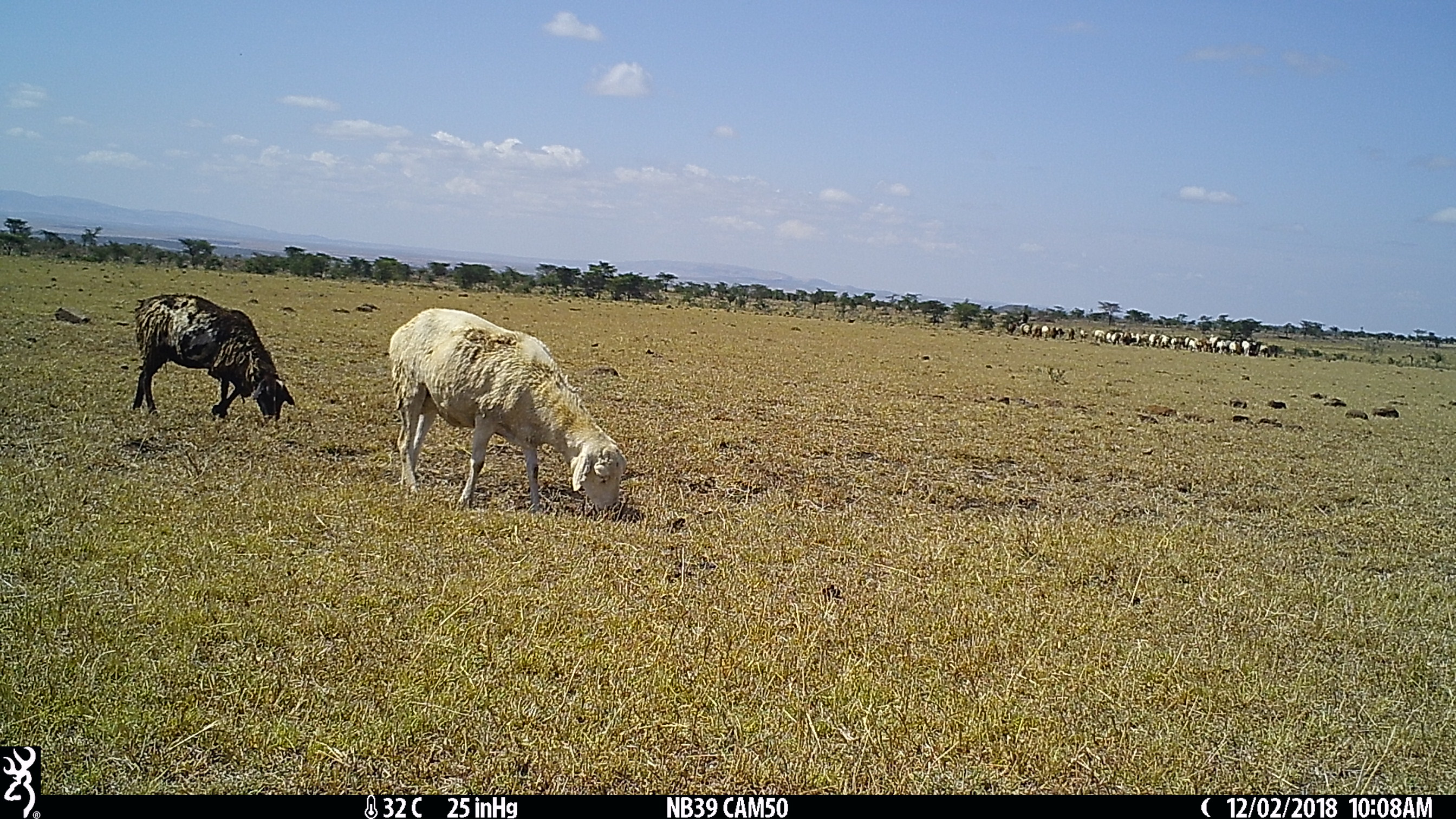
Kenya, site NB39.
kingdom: Animalia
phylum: Chordata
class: Mammalia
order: Artiodactyla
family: Bovidae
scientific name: Bovidae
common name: sheep or goat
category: shoat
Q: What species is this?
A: Shoat (sheep or goat) (Bovidae).